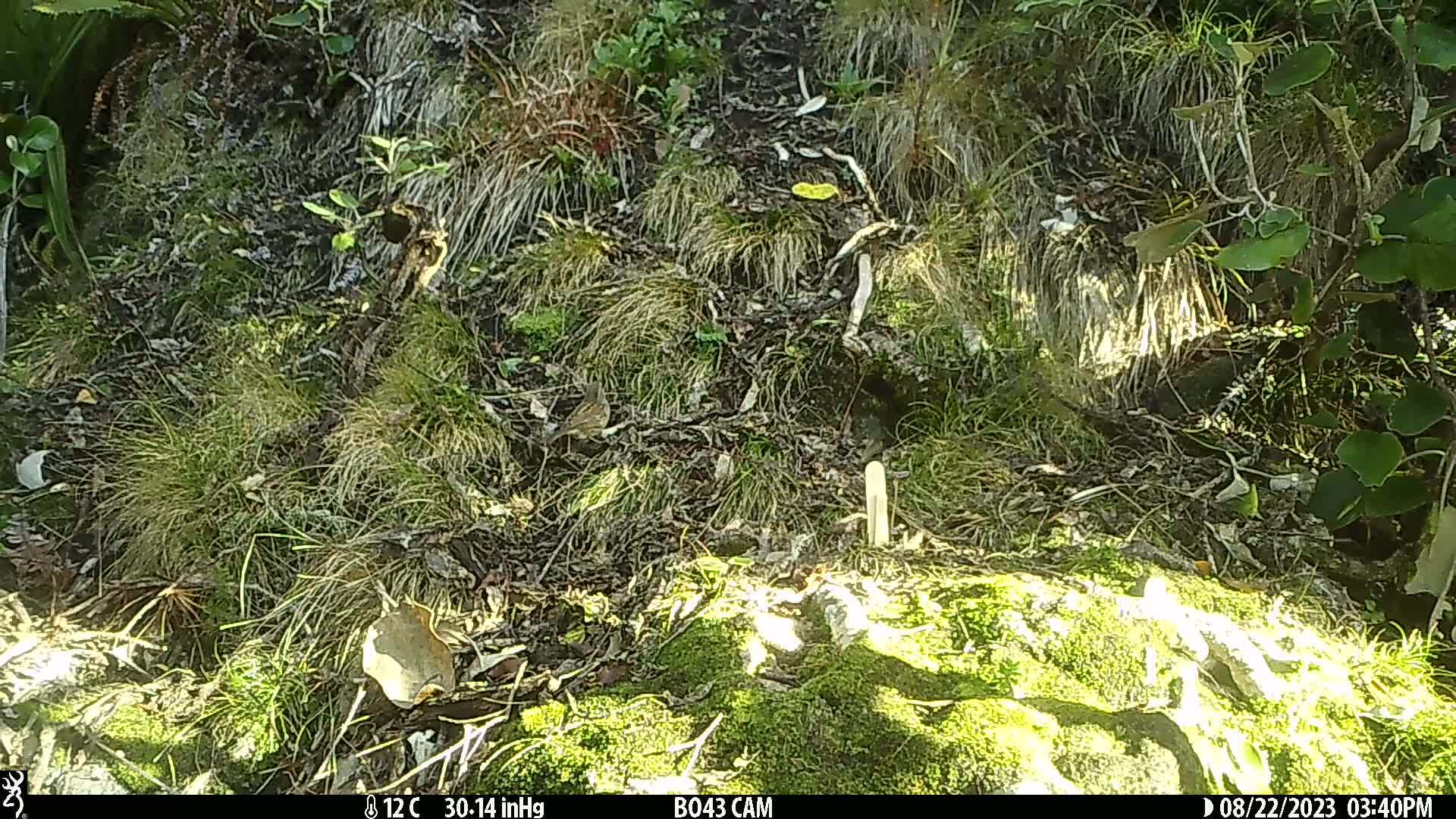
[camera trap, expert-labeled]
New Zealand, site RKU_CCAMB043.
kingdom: Animalia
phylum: Chordata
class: Aves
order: Passeriformes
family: Prunellidae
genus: Prunella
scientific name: Prunella modularis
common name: dunnock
Dunnock (Prunella modularis).